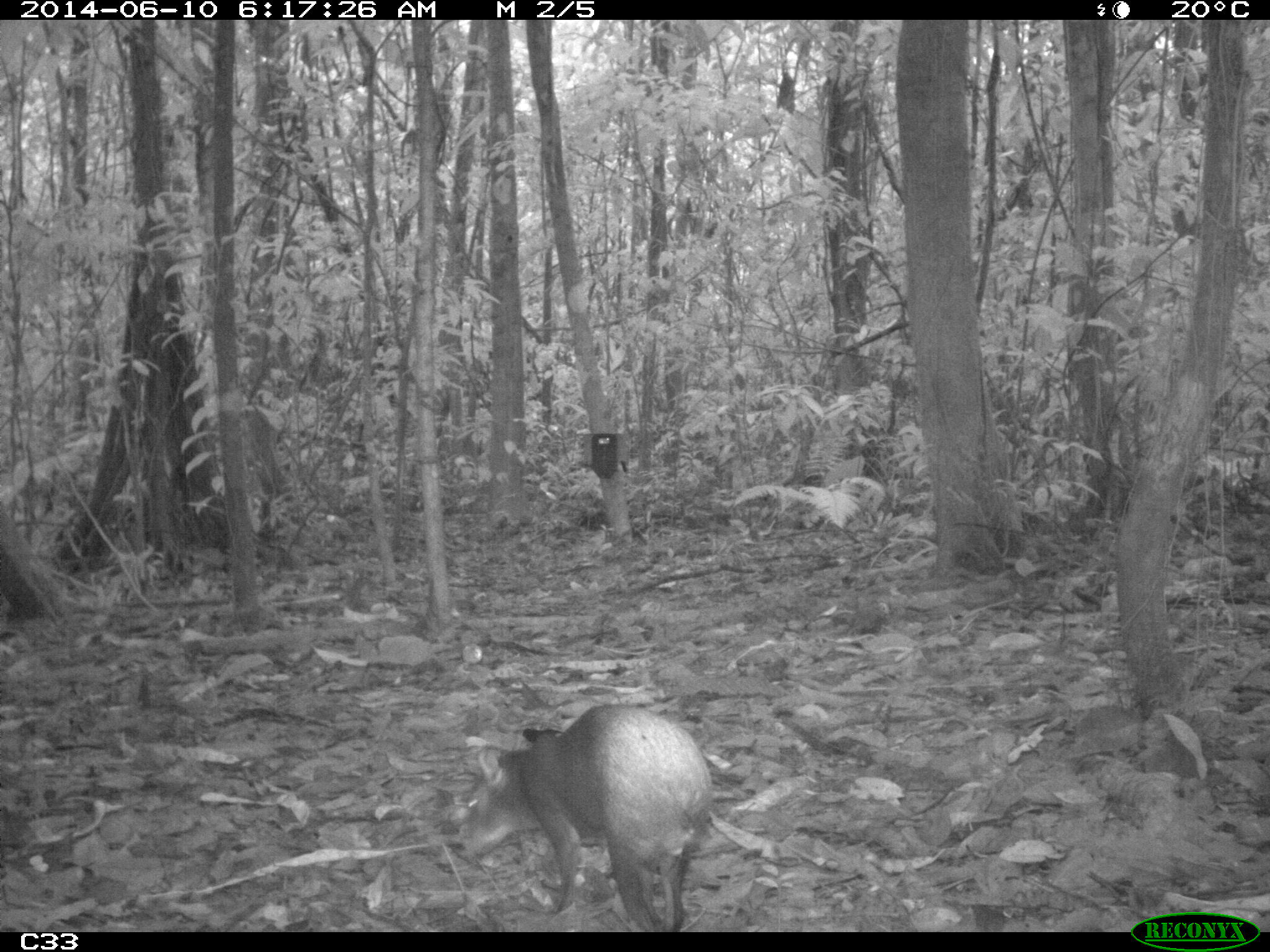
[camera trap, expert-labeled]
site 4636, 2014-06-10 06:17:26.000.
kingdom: Animalia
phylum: Chordata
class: Mammalia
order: Rodentia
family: Dasyproctidae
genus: Dasyprocta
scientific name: Dasyprocta leporina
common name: red-rumped agouti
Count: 1.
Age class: adult.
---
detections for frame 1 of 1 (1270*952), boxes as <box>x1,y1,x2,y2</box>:
dasyprocta leporina: <box>457,702,710,927</box>